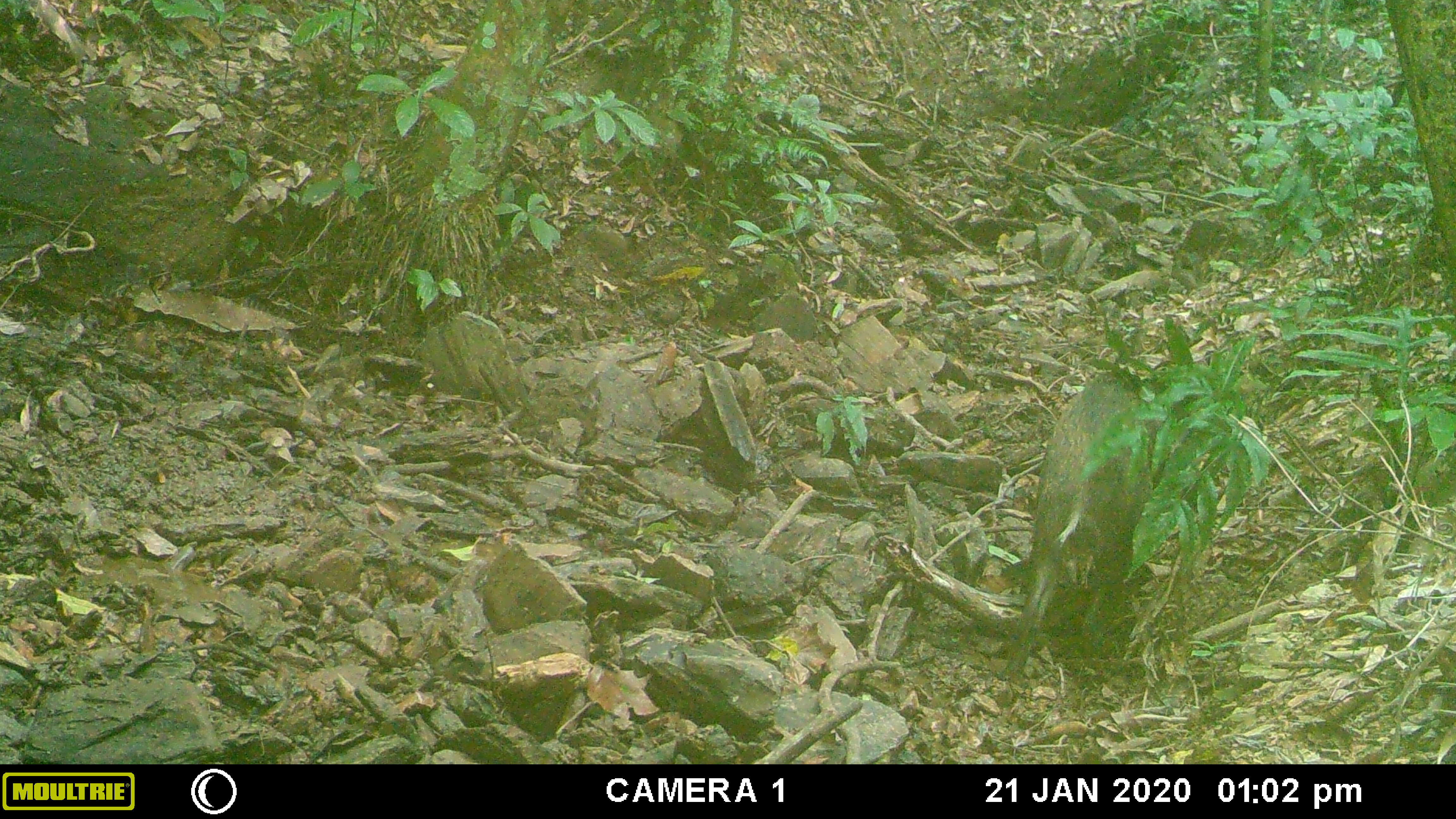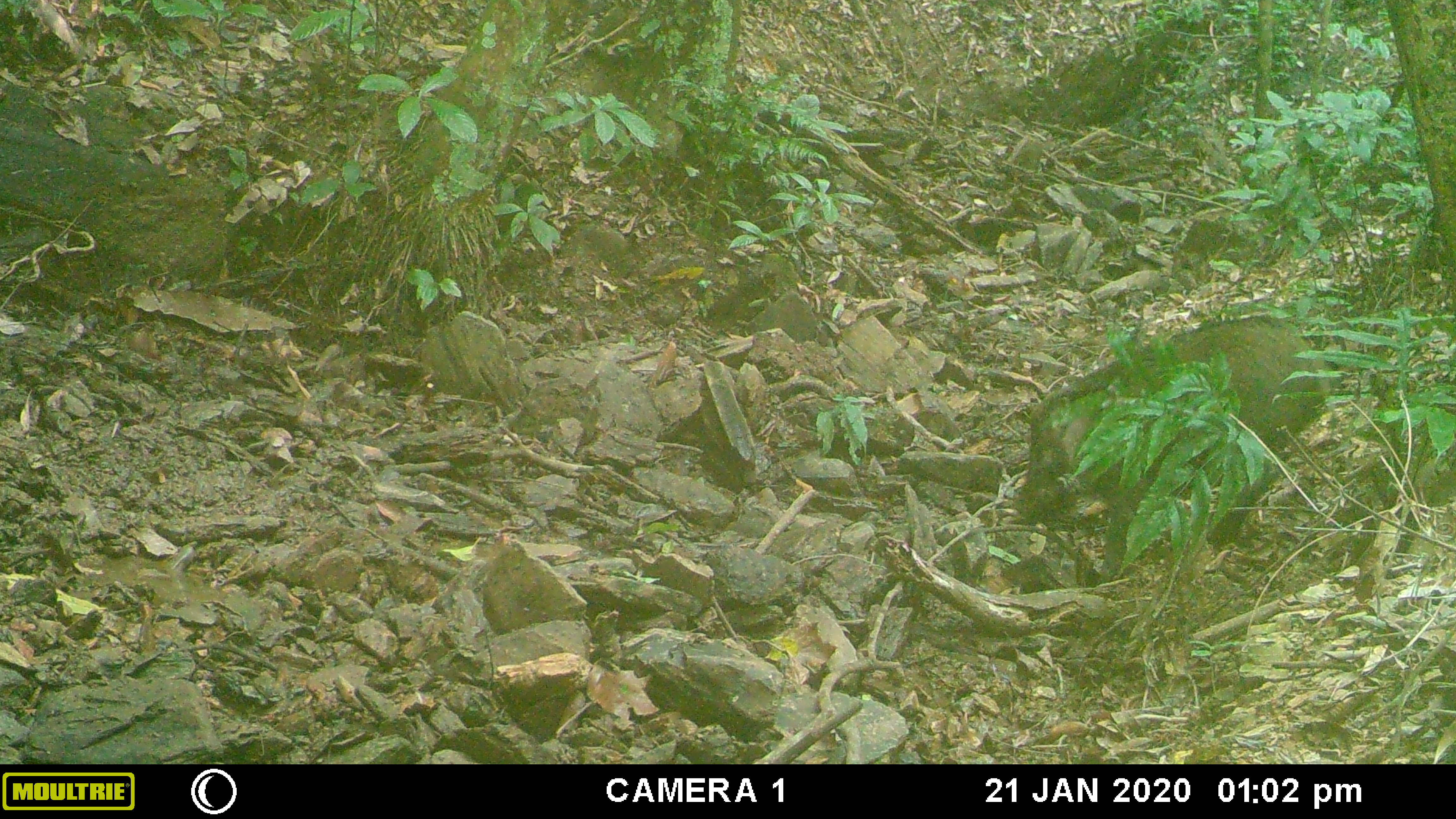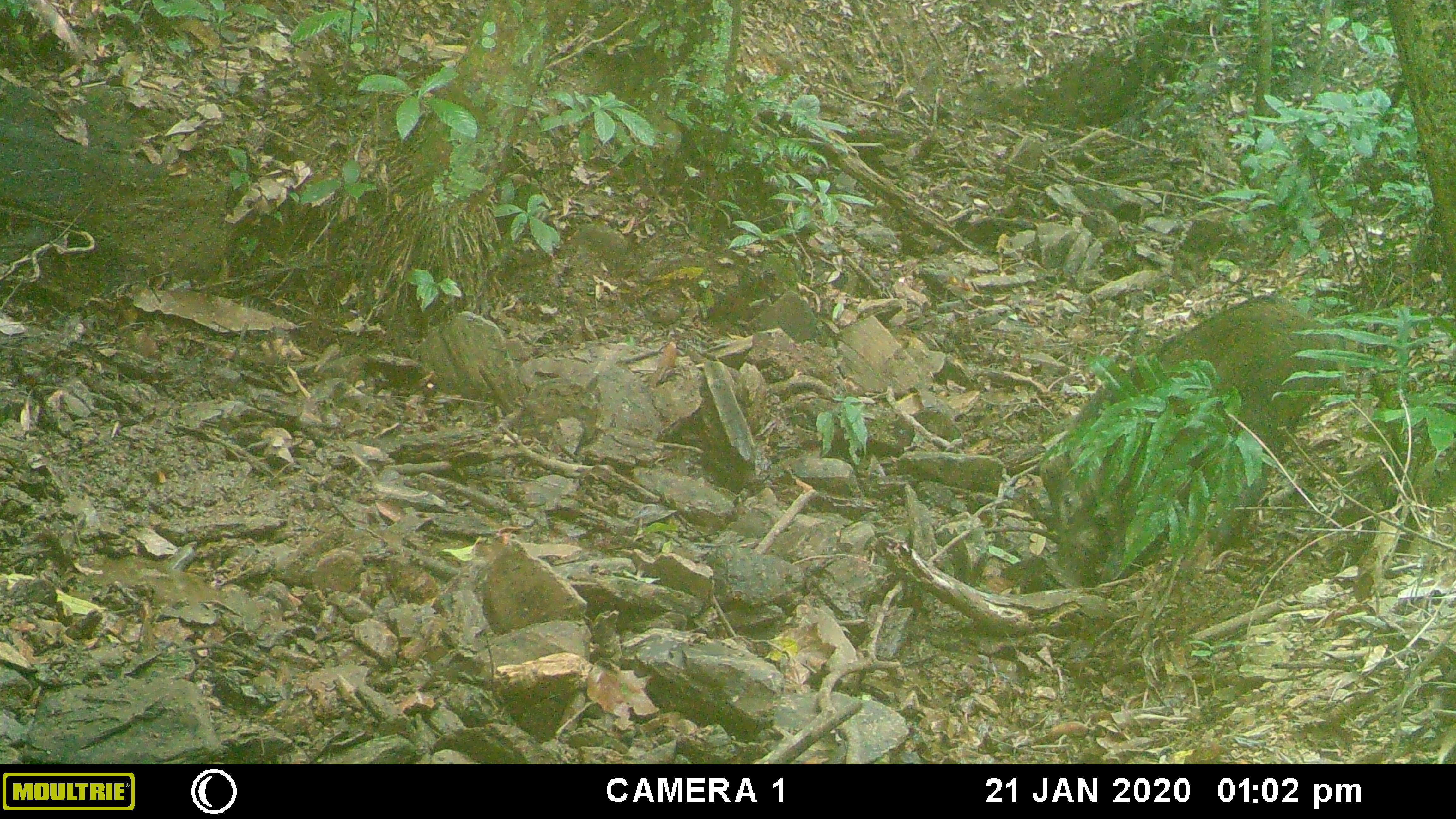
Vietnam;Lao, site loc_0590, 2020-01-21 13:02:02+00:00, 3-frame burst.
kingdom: Animalia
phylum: Chordata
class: Mammalia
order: Artiodactyla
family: Suidae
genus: Sus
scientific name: Sus scrofa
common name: eurasian wild pig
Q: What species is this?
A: Eurasian wild pig (Sus scrofa).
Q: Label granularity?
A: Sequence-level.